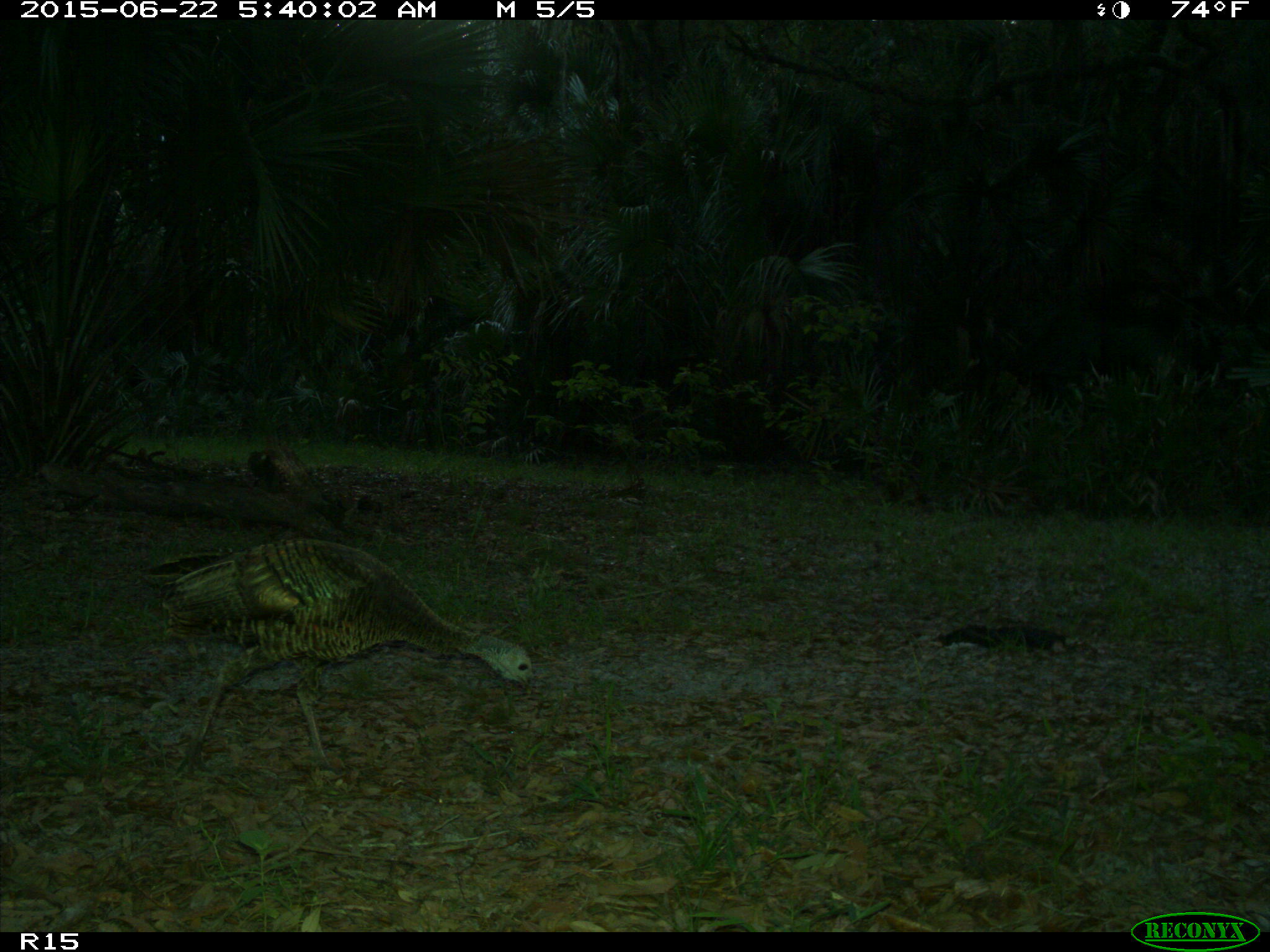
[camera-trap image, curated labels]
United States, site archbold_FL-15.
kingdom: Animalia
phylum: Chordata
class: Aves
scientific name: Aves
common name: birds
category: unidentified bird